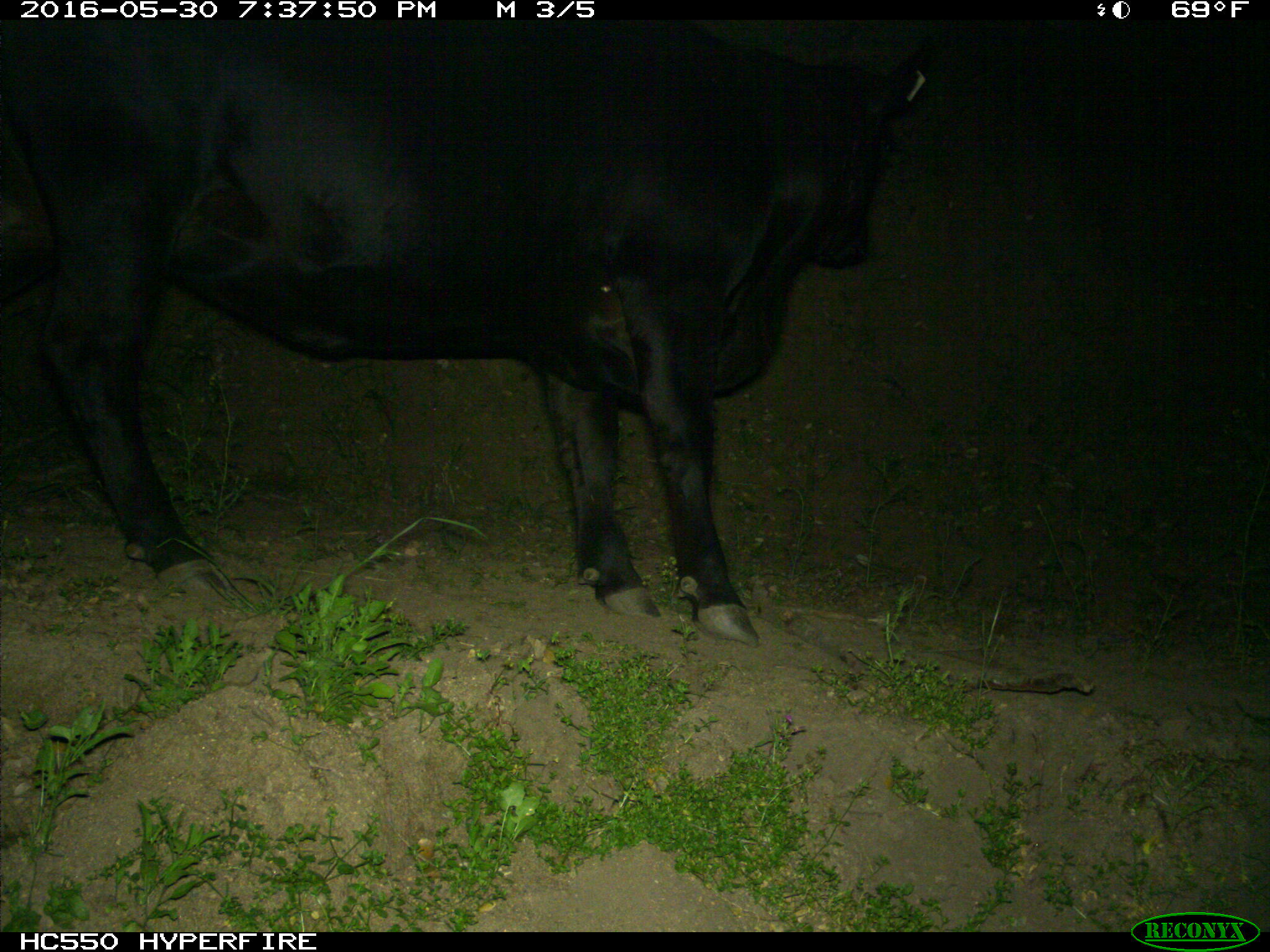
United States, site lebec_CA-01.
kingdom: Animalia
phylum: Chordata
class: Mammalia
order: Artiodactyla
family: Bovidae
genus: Bos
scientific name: Bos taurus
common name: domestic cow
Bos taurus (domestic cow).